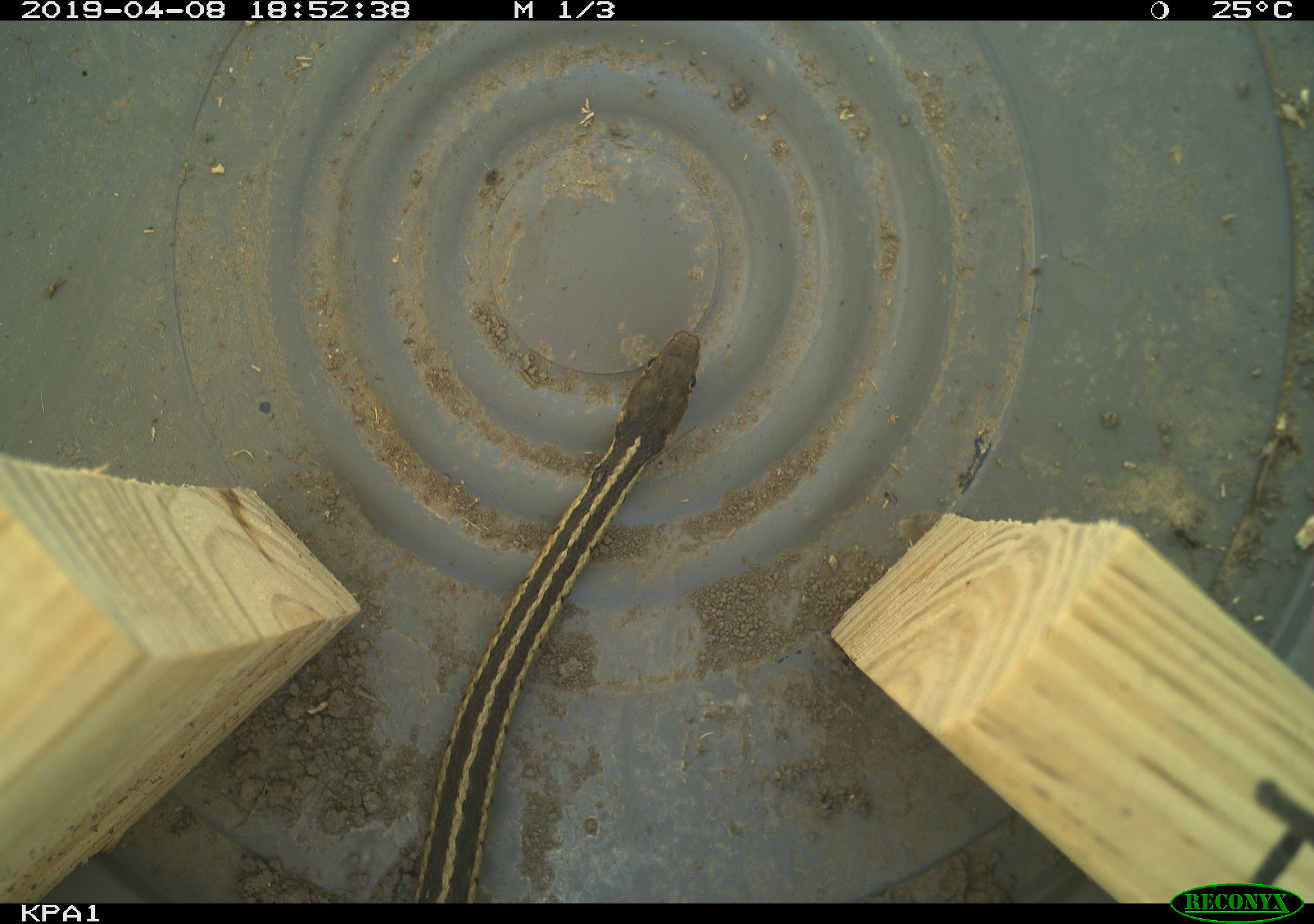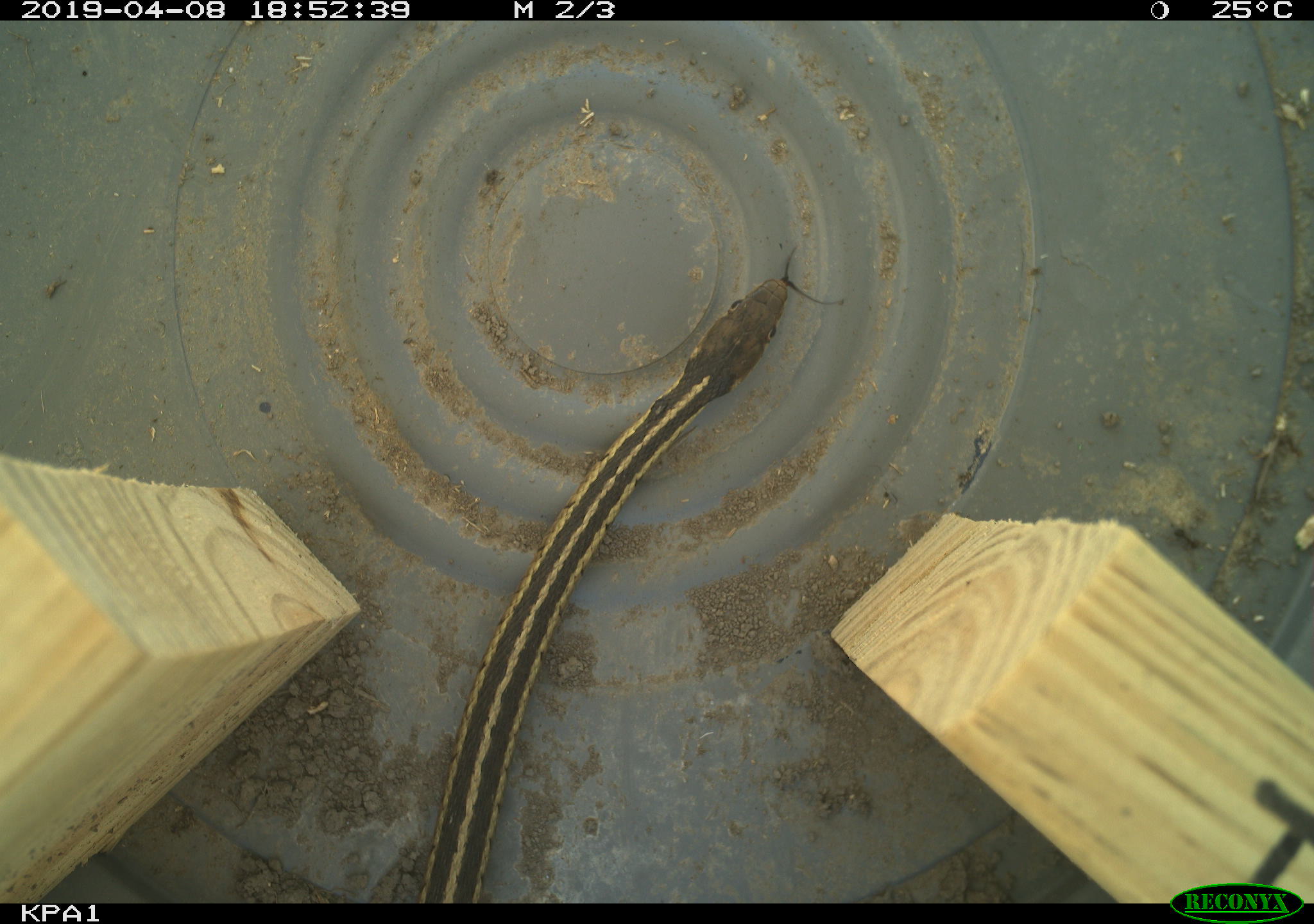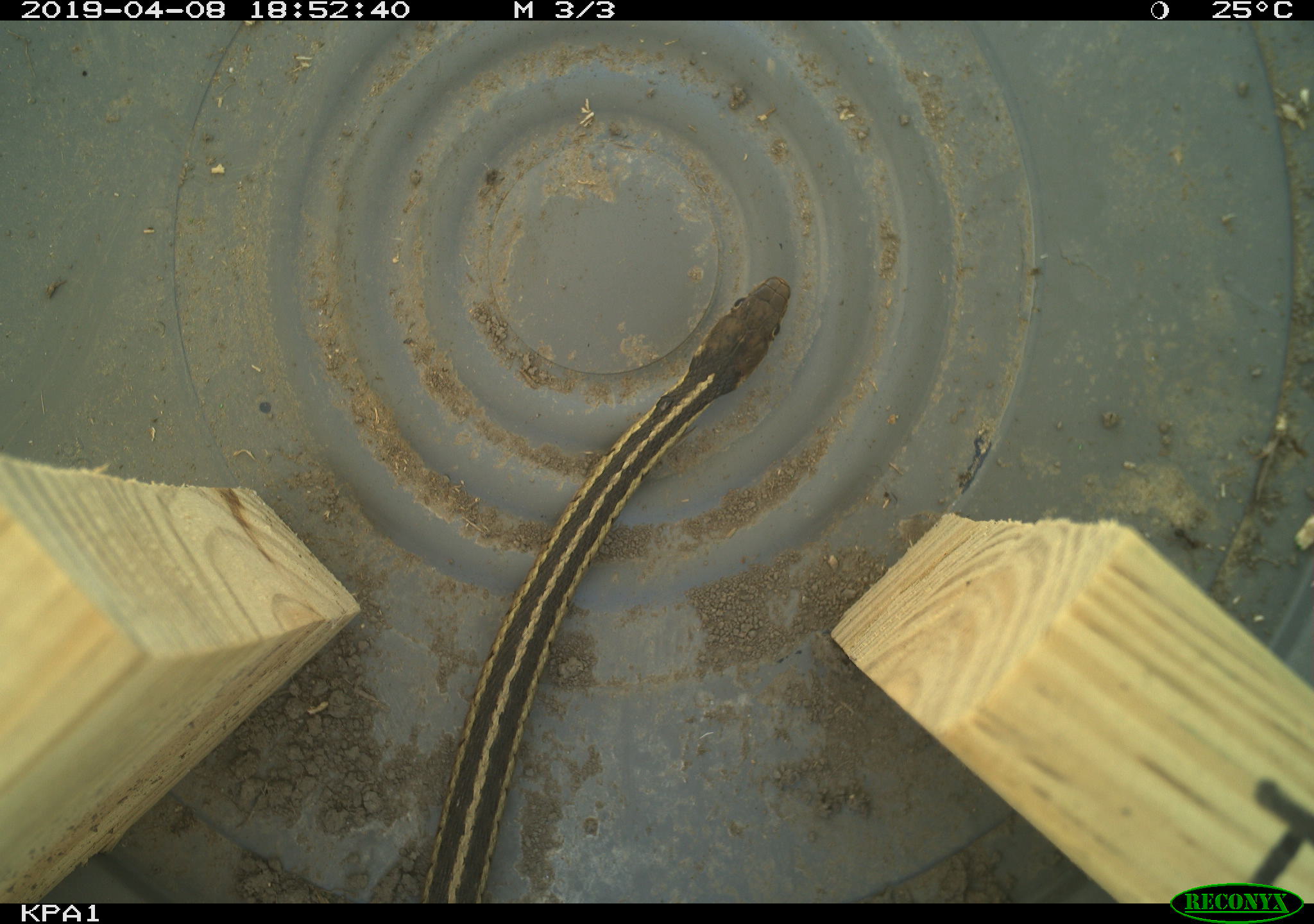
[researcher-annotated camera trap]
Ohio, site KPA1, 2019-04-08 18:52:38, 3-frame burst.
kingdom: Animalia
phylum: Chordata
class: Reptilia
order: Squamata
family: Colubridae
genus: Thamnophis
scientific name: Thamnophis sirtalis sirtalis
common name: eastern gartersnake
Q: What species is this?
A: Eastern gartersnake (Thamnophis sirtalis sirtalis).